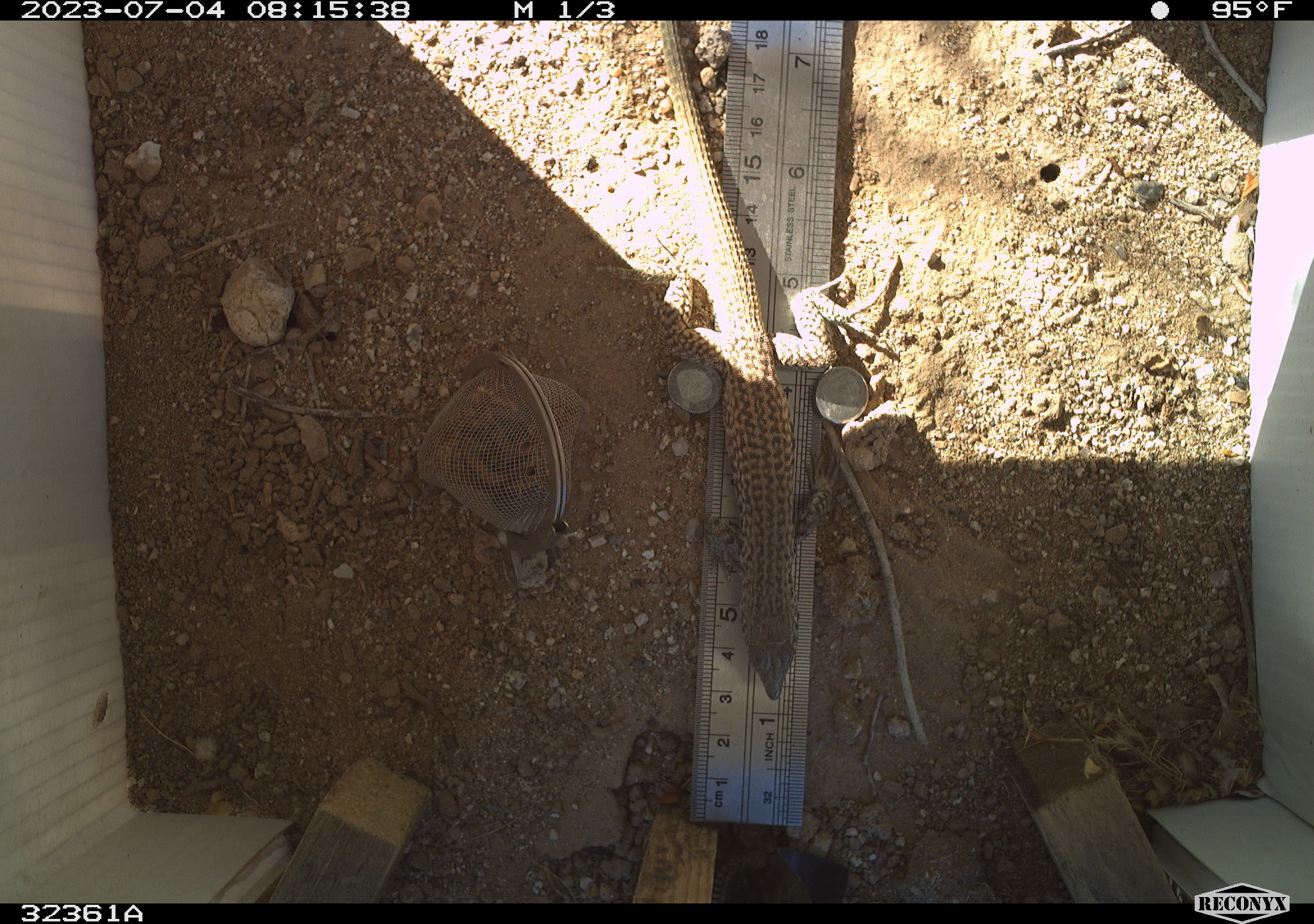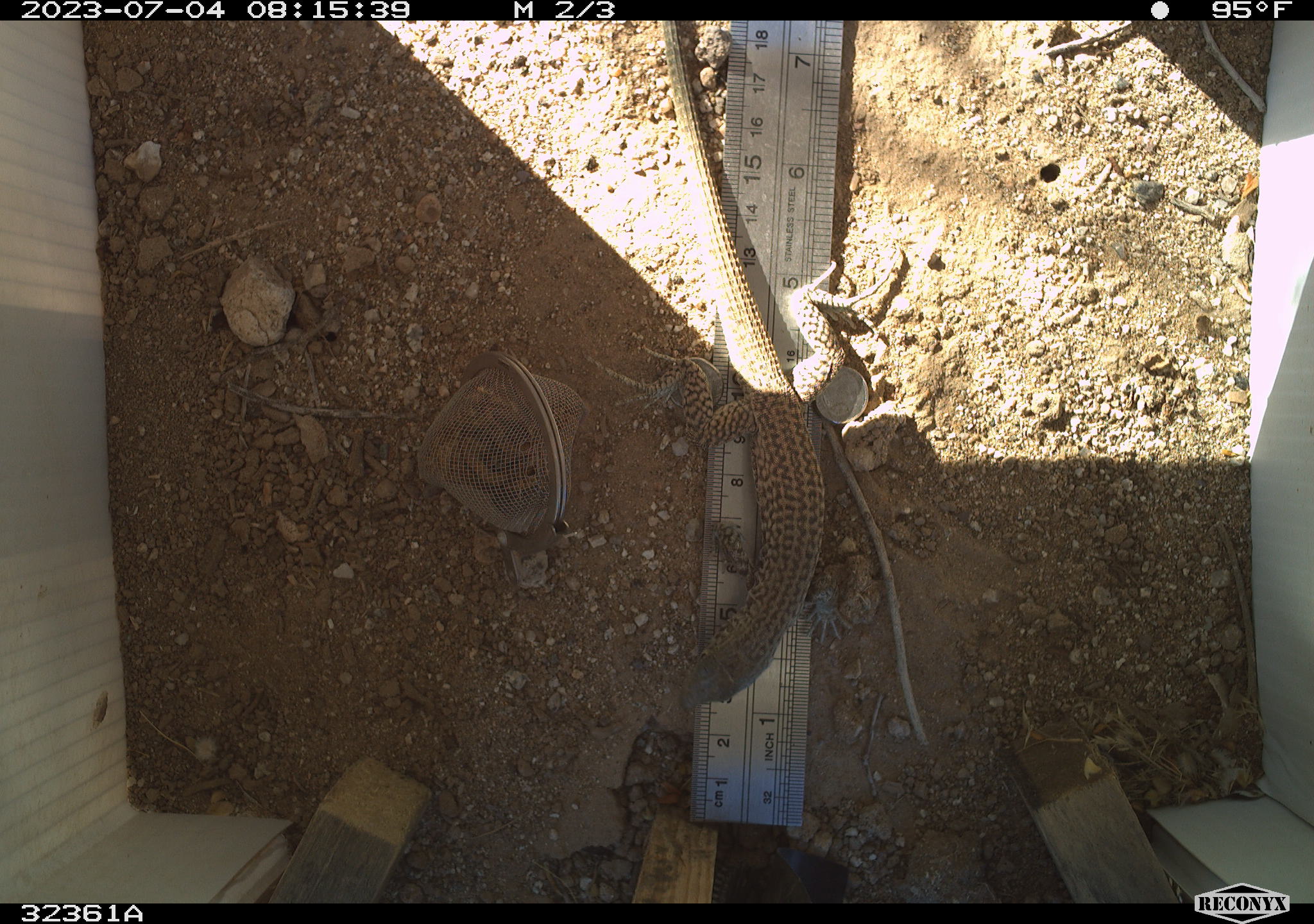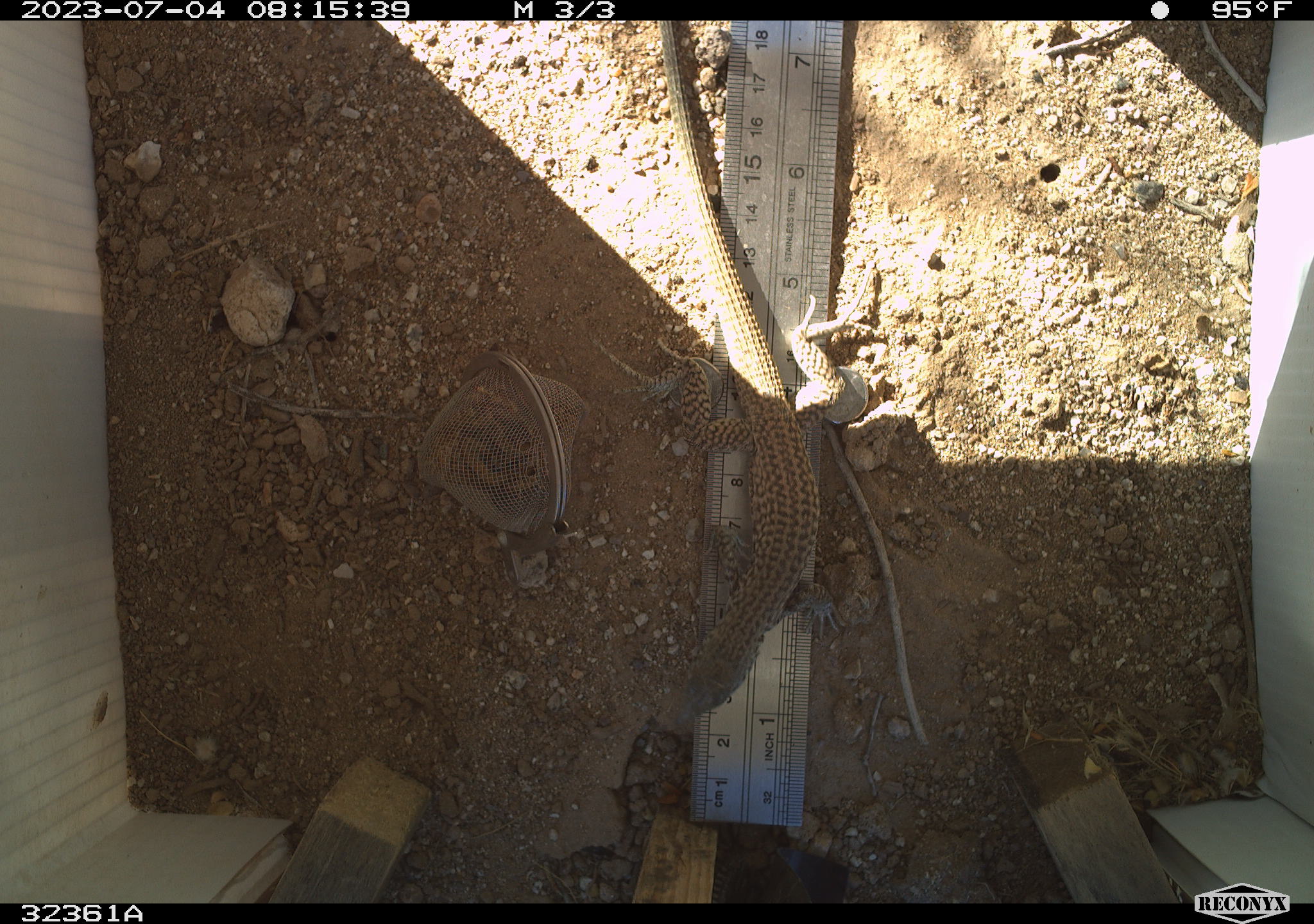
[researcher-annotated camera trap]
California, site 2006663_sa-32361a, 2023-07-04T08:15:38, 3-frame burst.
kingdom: Animalia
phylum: Chordata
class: Reptilia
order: Squamata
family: Teiidae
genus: Aspidoscelis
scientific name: Aspidoscelis tigris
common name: western whiptail